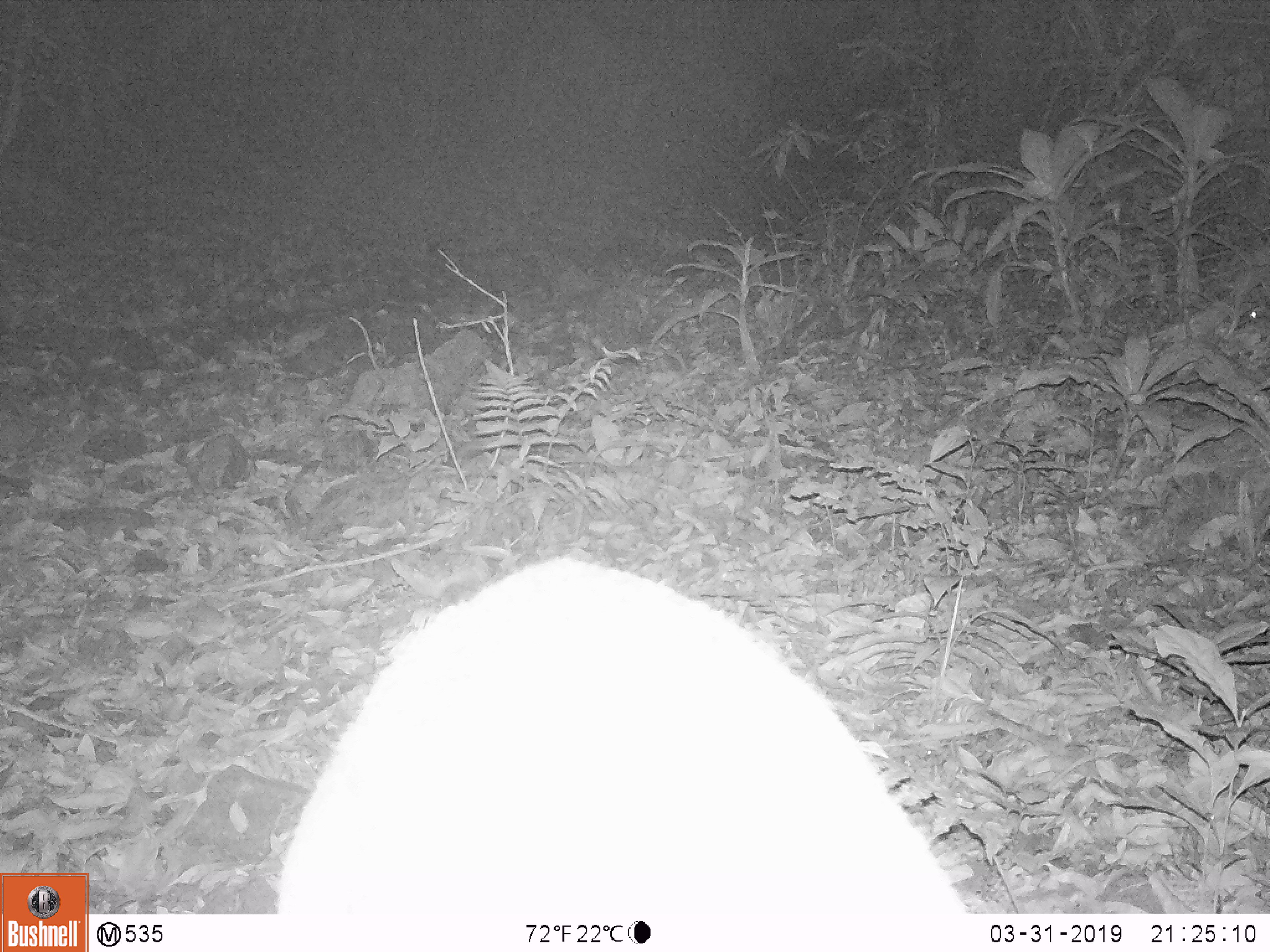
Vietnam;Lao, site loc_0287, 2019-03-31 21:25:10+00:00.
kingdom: Animalia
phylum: Chordata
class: Mammalia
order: Artiodactyla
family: Cervidae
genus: Rusa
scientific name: Rusa unicolor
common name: sambar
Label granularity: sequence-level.